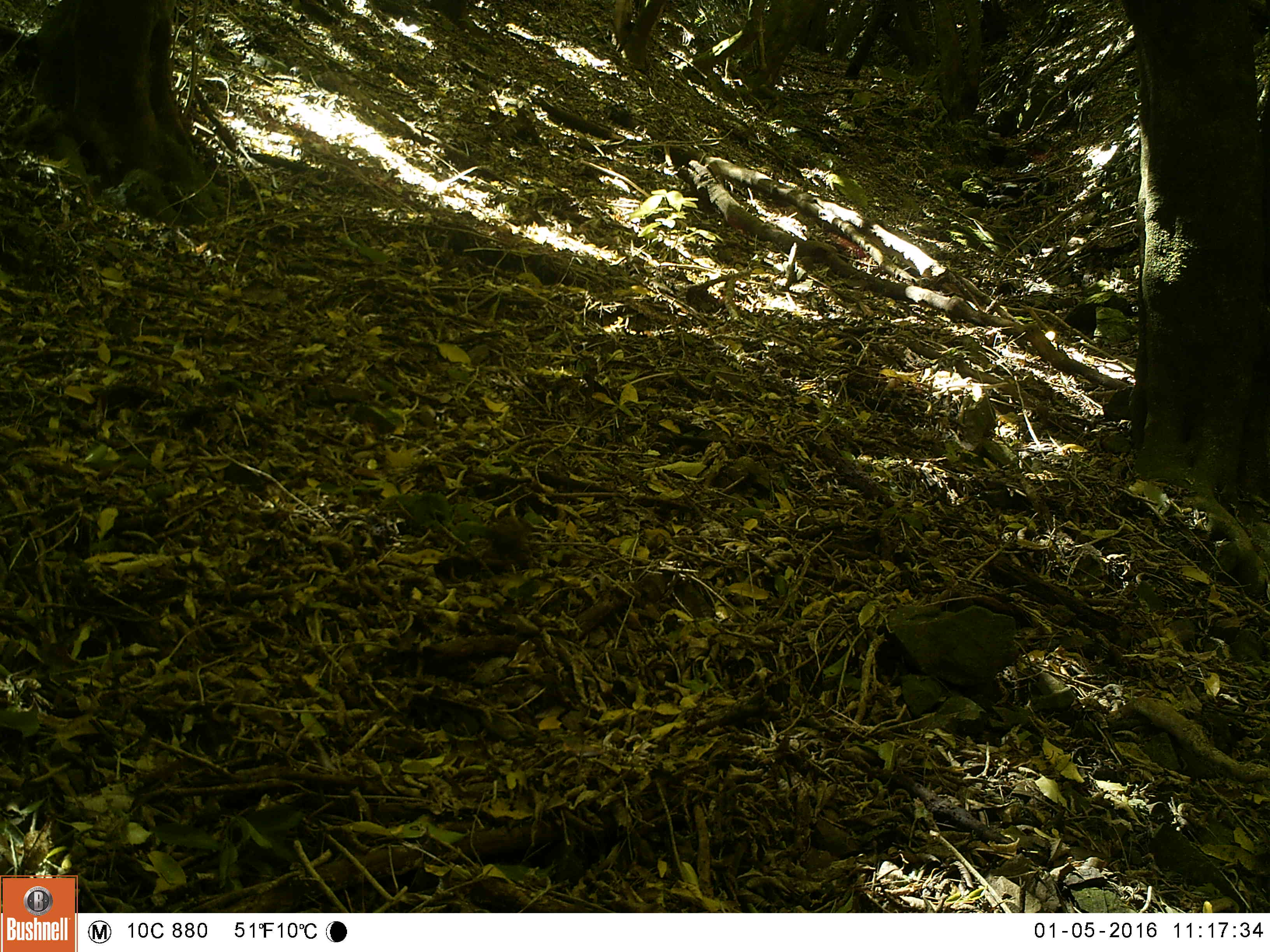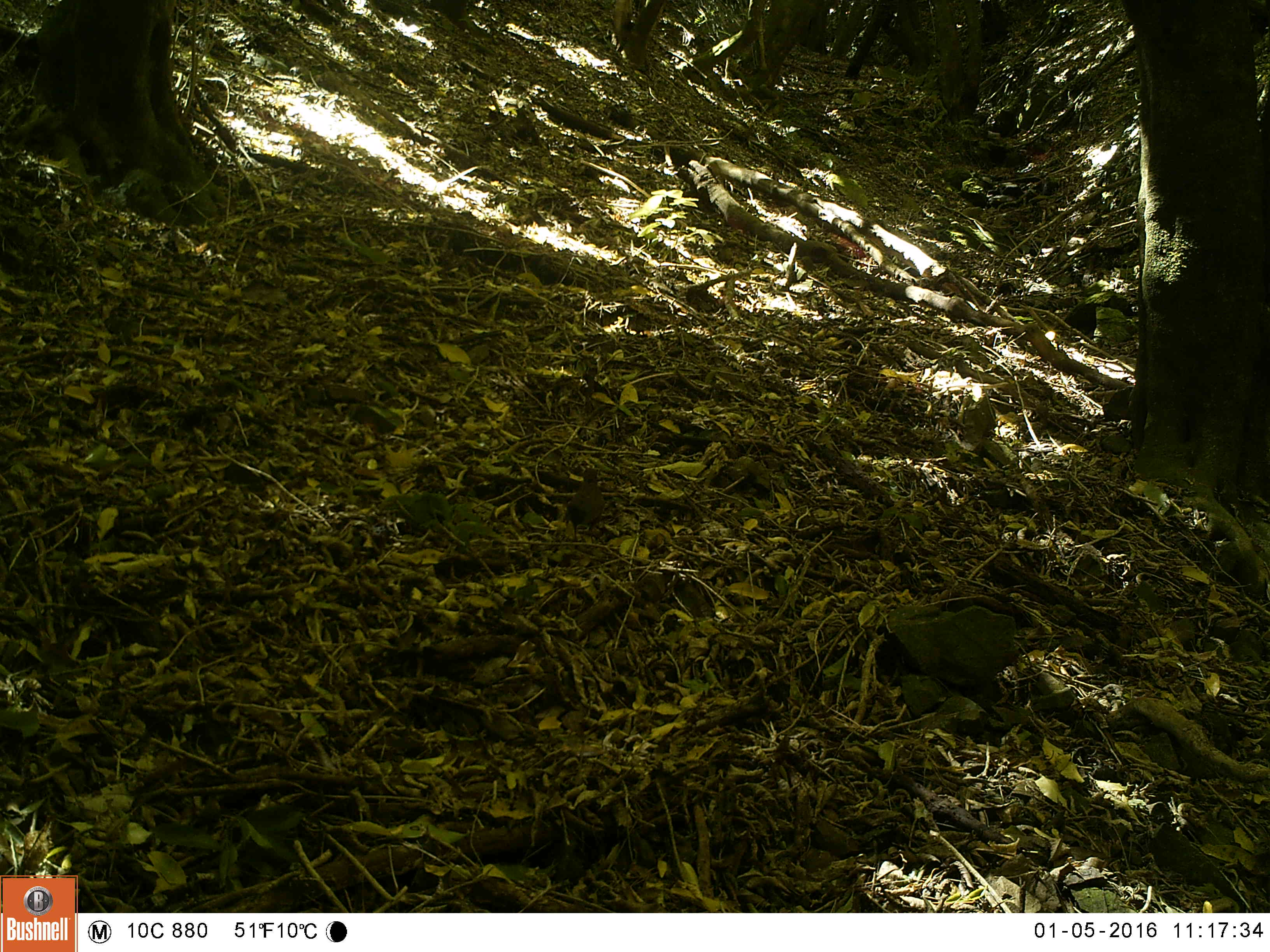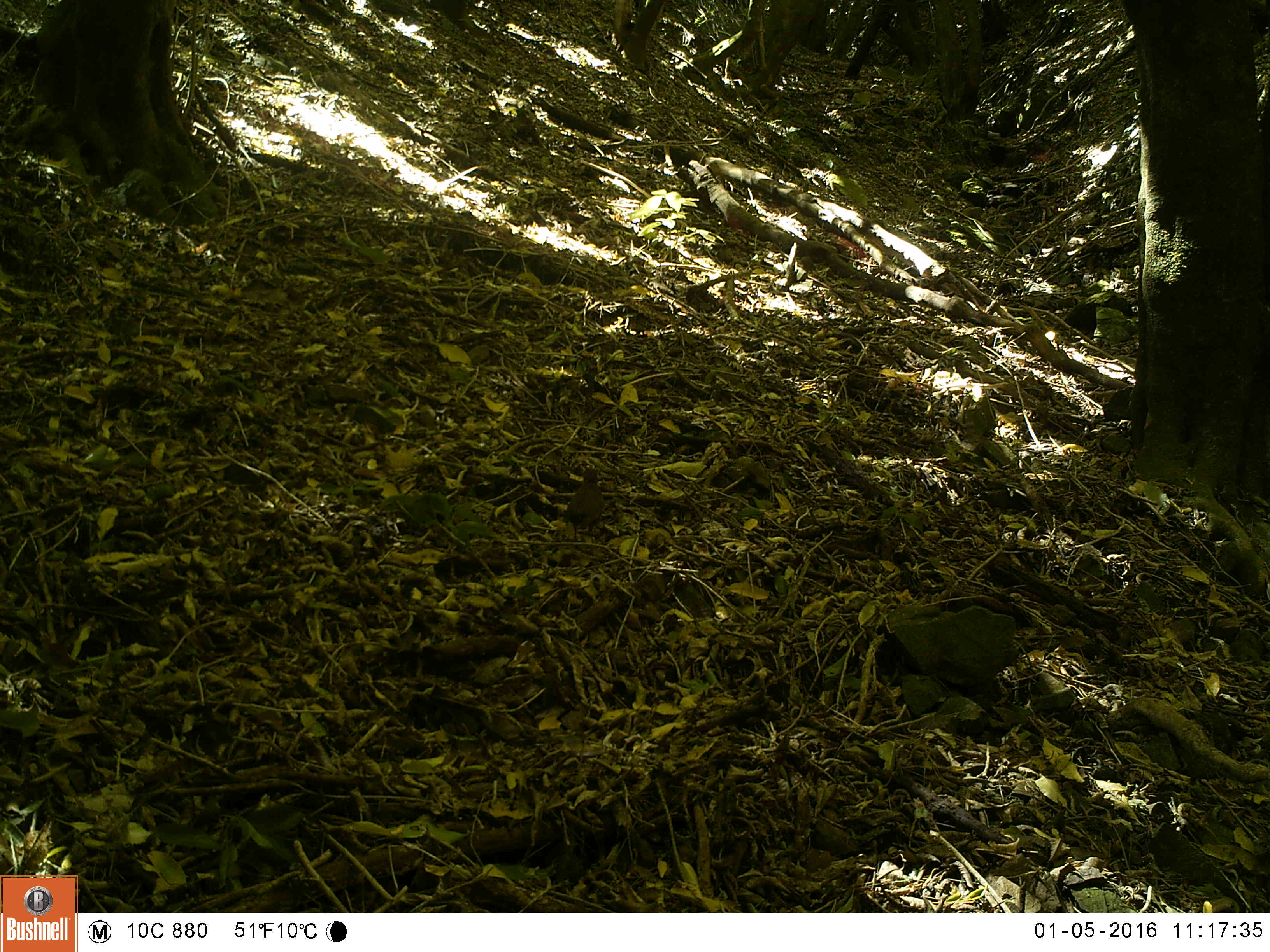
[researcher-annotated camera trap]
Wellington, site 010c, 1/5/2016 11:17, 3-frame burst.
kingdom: Animalia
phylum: Chordata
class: Aves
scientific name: Aves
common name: bird